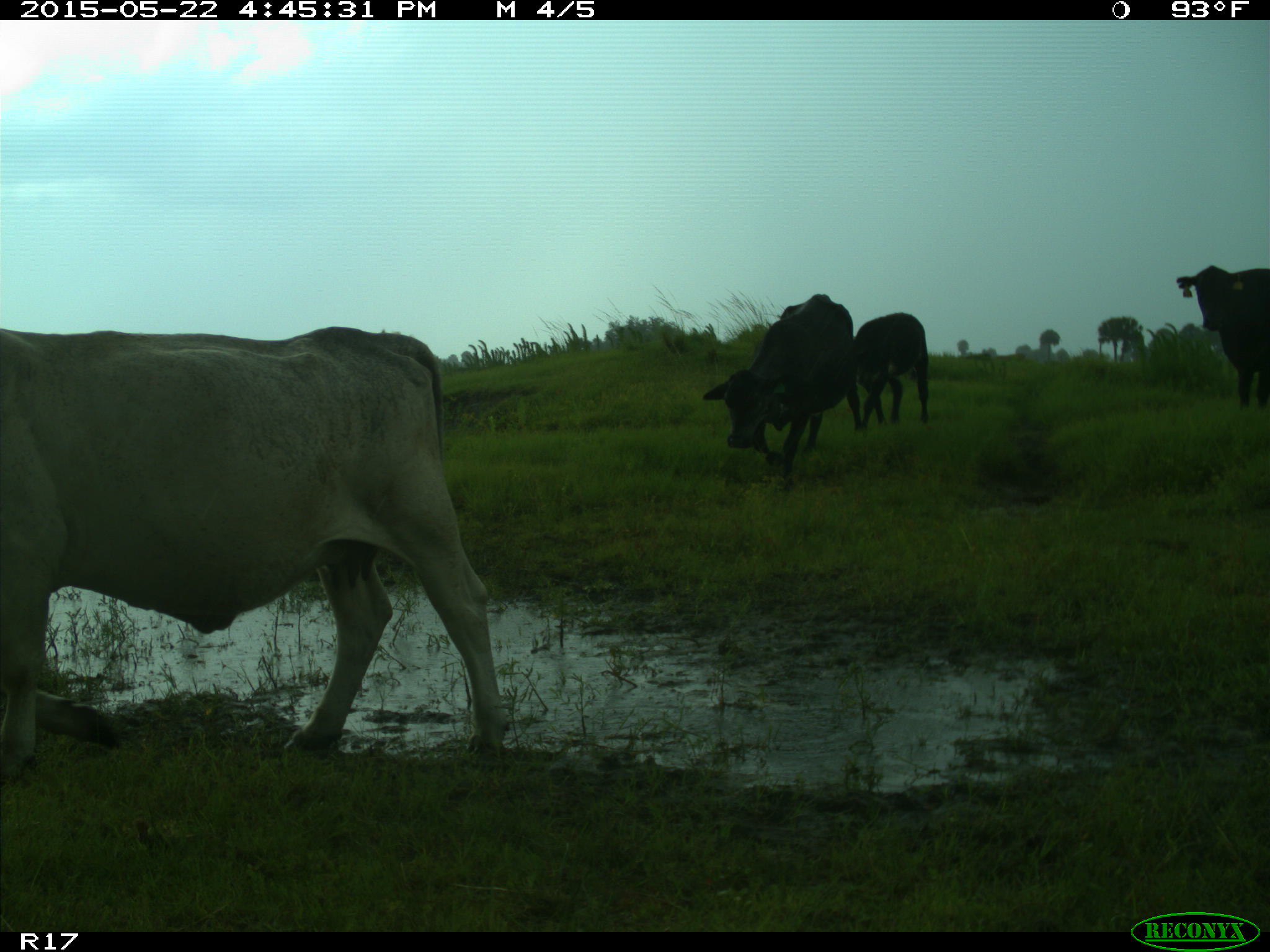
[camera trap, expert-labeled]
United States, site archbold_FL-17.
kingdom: Animalia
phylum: Chordata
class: Mammalia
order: Artiodactyla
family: Bovidae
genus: Bos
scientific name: Bos taurus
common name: domestic cow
Bos taurus (domestic cow).